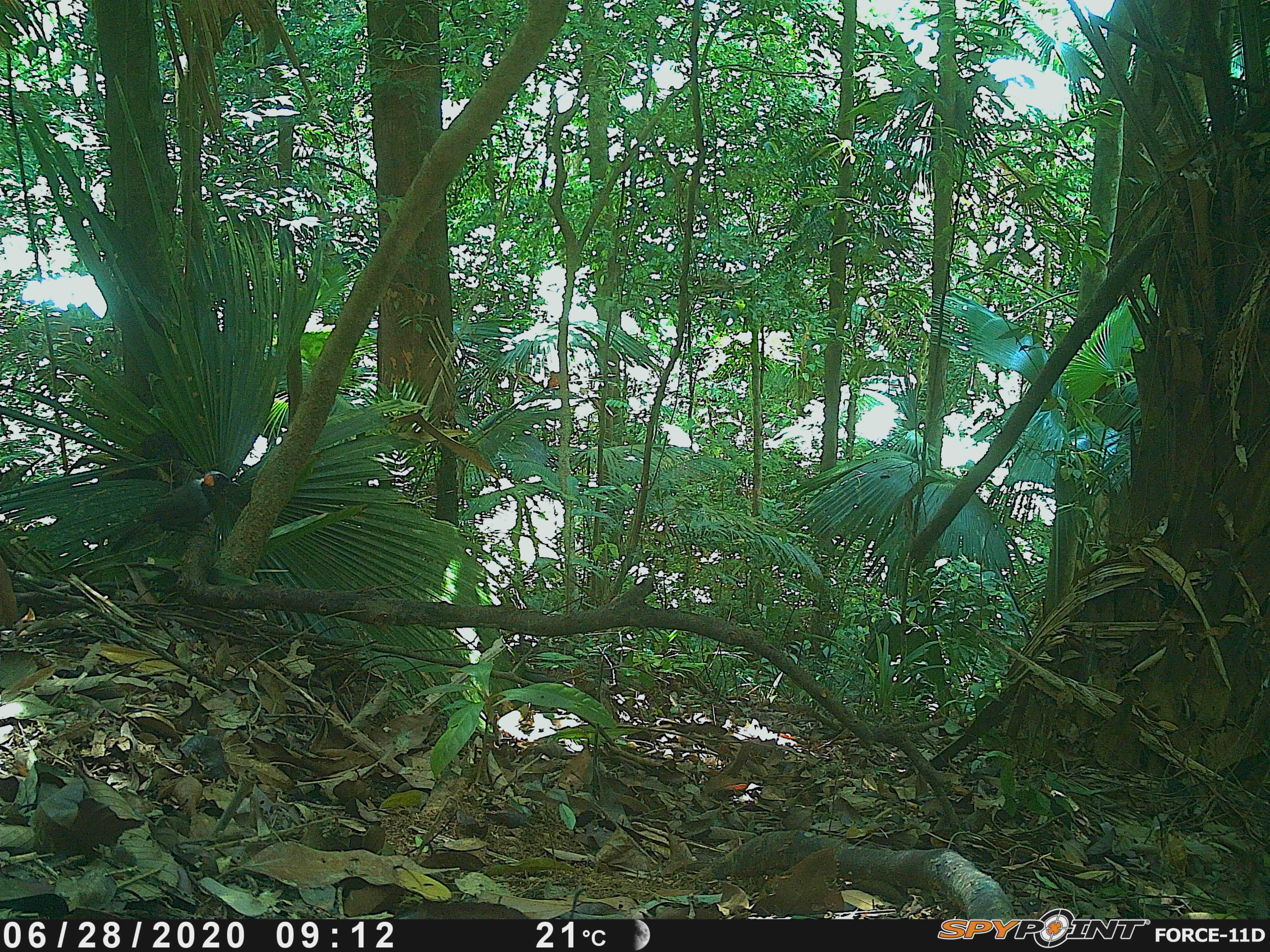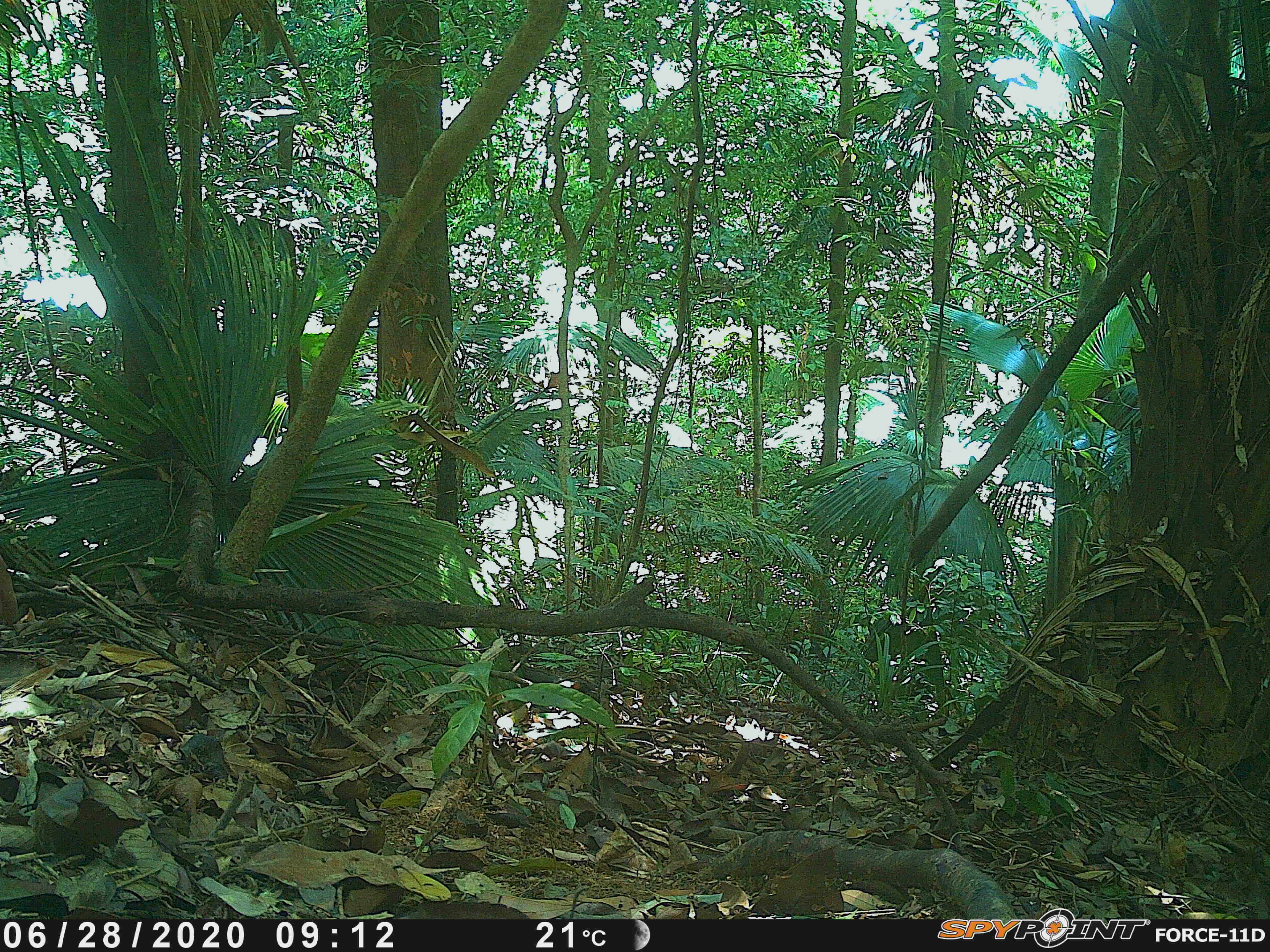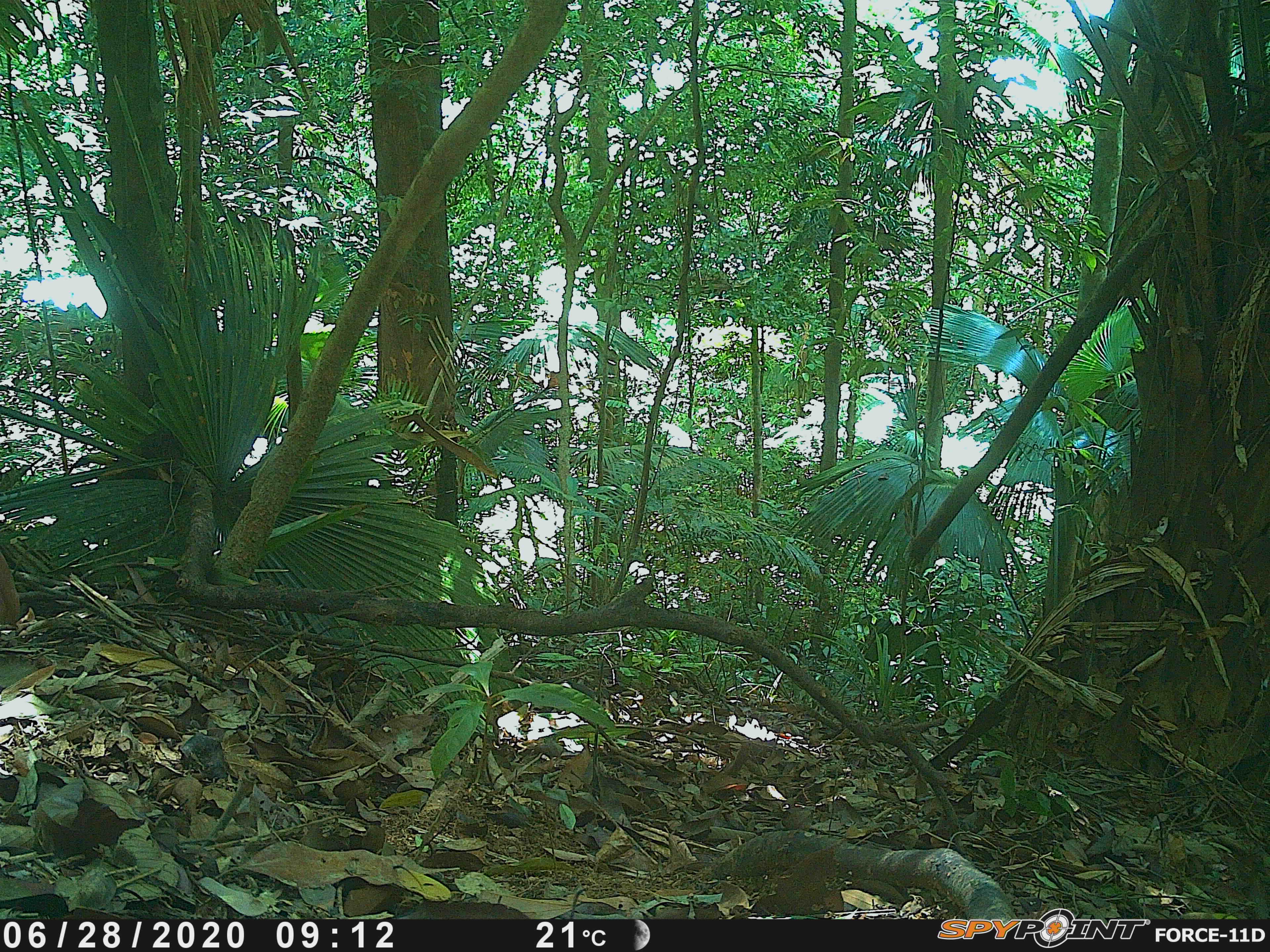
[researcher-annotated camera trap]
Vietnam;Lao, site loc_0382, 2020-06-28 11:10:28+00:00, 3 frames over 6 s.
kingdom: Animalia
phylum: Chordata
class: Aves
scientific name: Aves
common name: bird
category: unidentified bird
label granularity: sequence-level